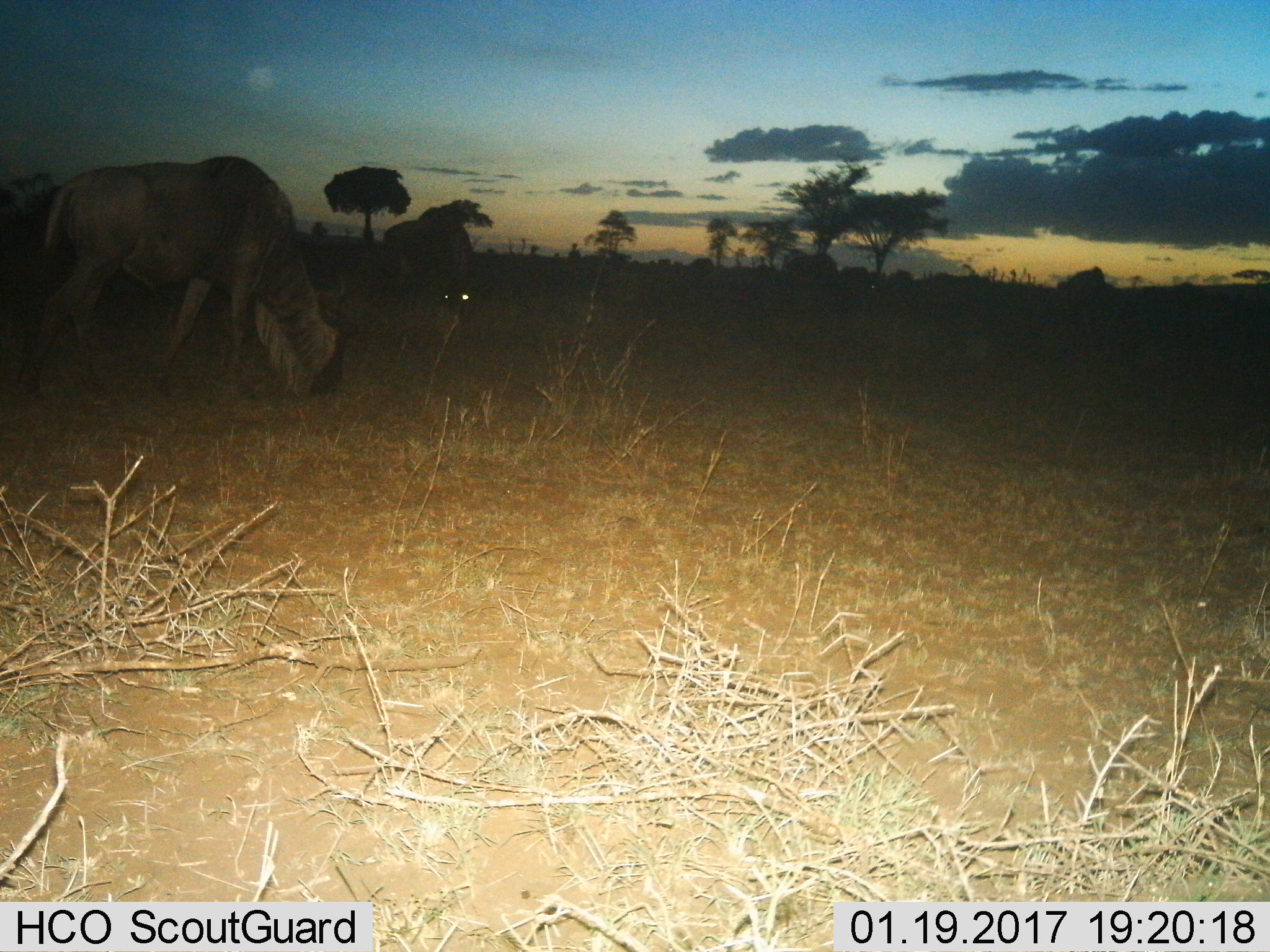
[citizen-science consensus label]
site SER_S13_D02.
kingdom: Animalia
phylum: Chordata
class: Mammalia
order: Artiodactyla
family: Bovidae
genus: Connochaetes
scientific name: Connochaetes taurinus taurinus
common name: blue wildebeest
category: wildebeestblue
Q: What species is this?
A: Wildebeestblue (blue wildebeest) (Connochaetes taurinus taurinus).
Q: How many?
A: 3.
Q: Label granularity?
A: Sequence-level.